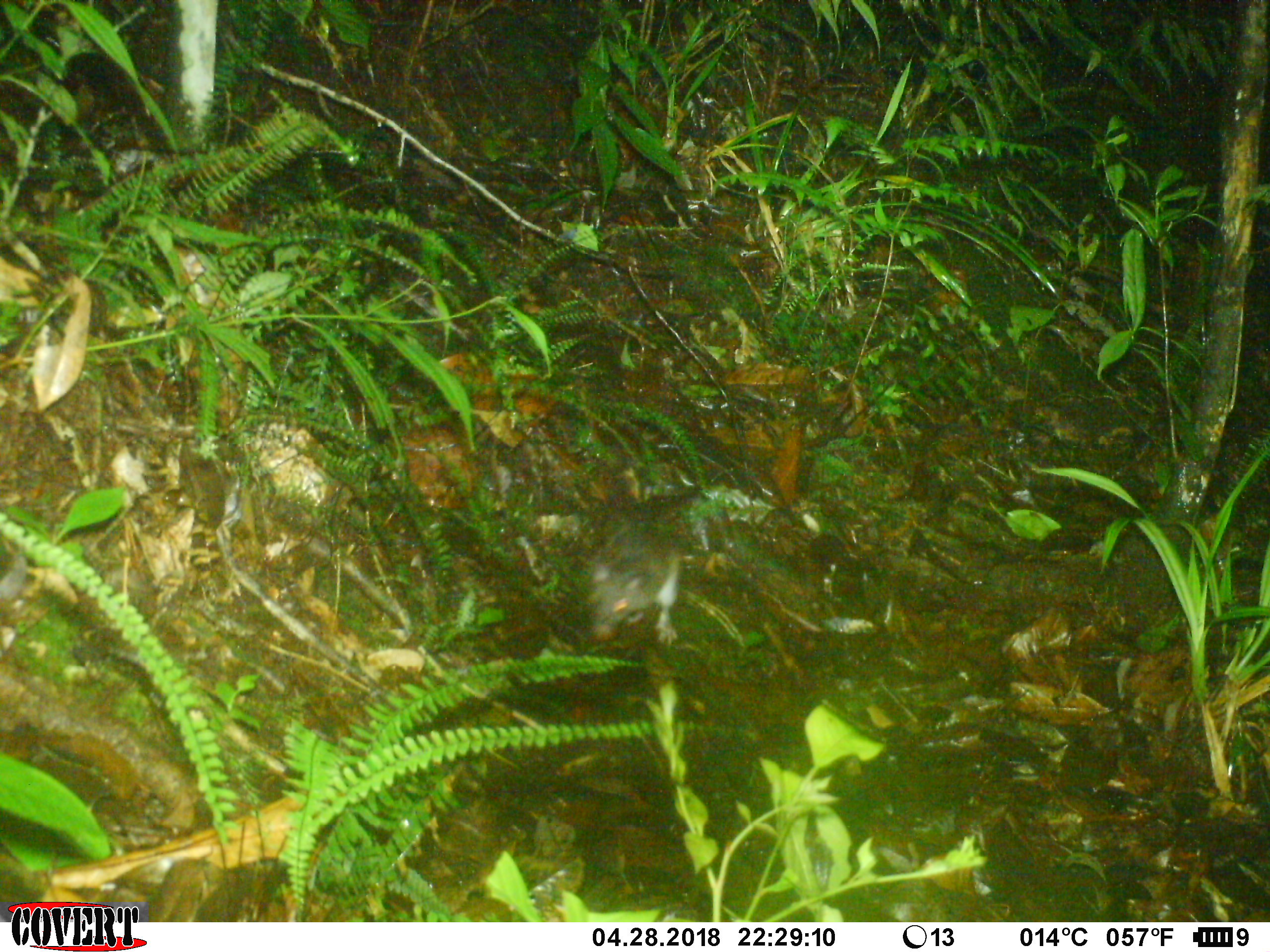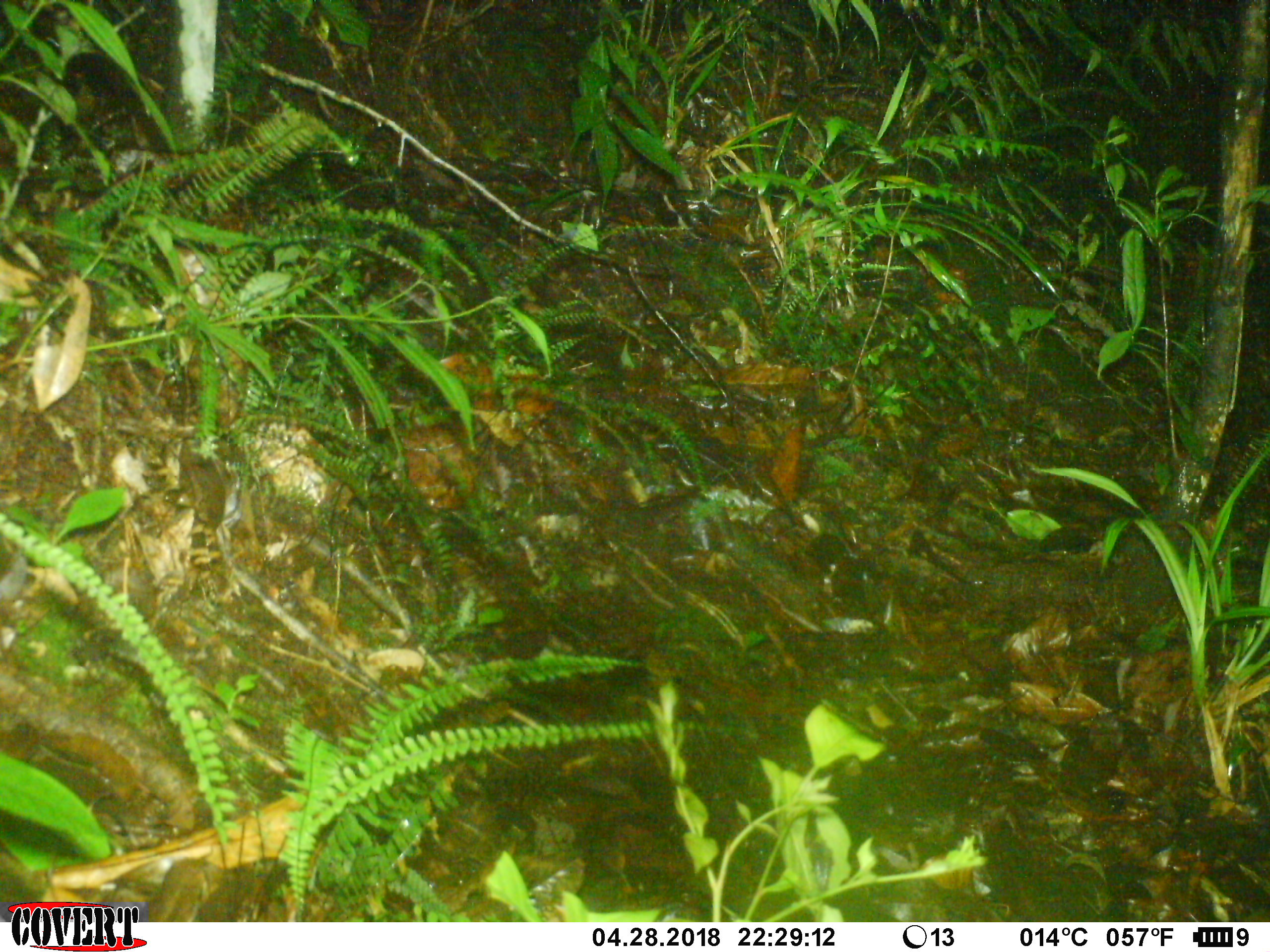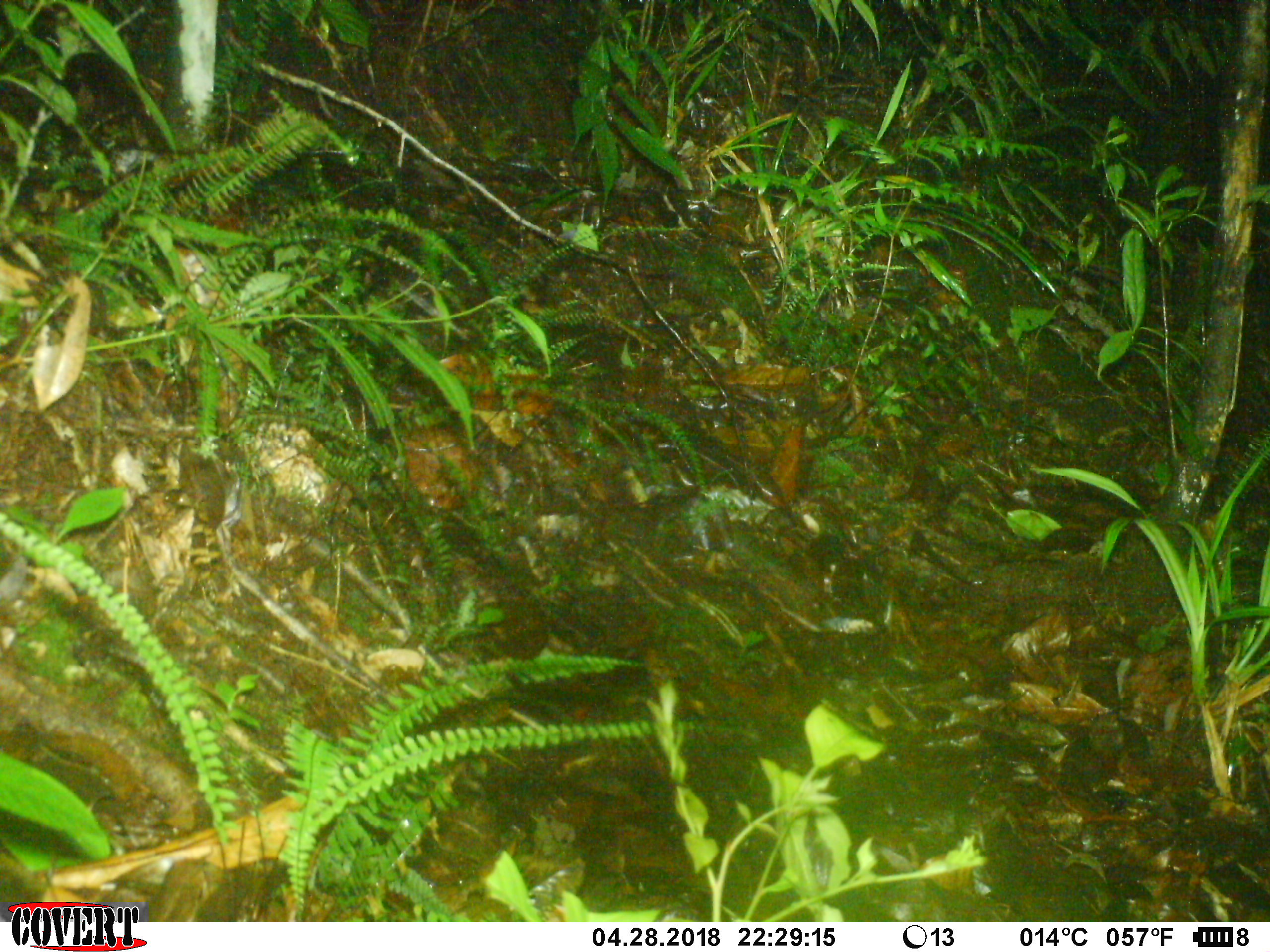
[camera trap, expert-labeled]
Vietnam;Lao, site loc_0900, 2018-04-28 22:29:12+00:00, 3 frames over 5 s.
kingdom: Animalia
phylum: Chordata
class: Mammalia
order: Rodentia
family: Muridae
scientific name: Muridae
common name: old-world mice and rats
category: unidentified murid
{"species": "unidentified murid (old-world mice and rats) (Muridae)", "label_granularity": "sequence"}